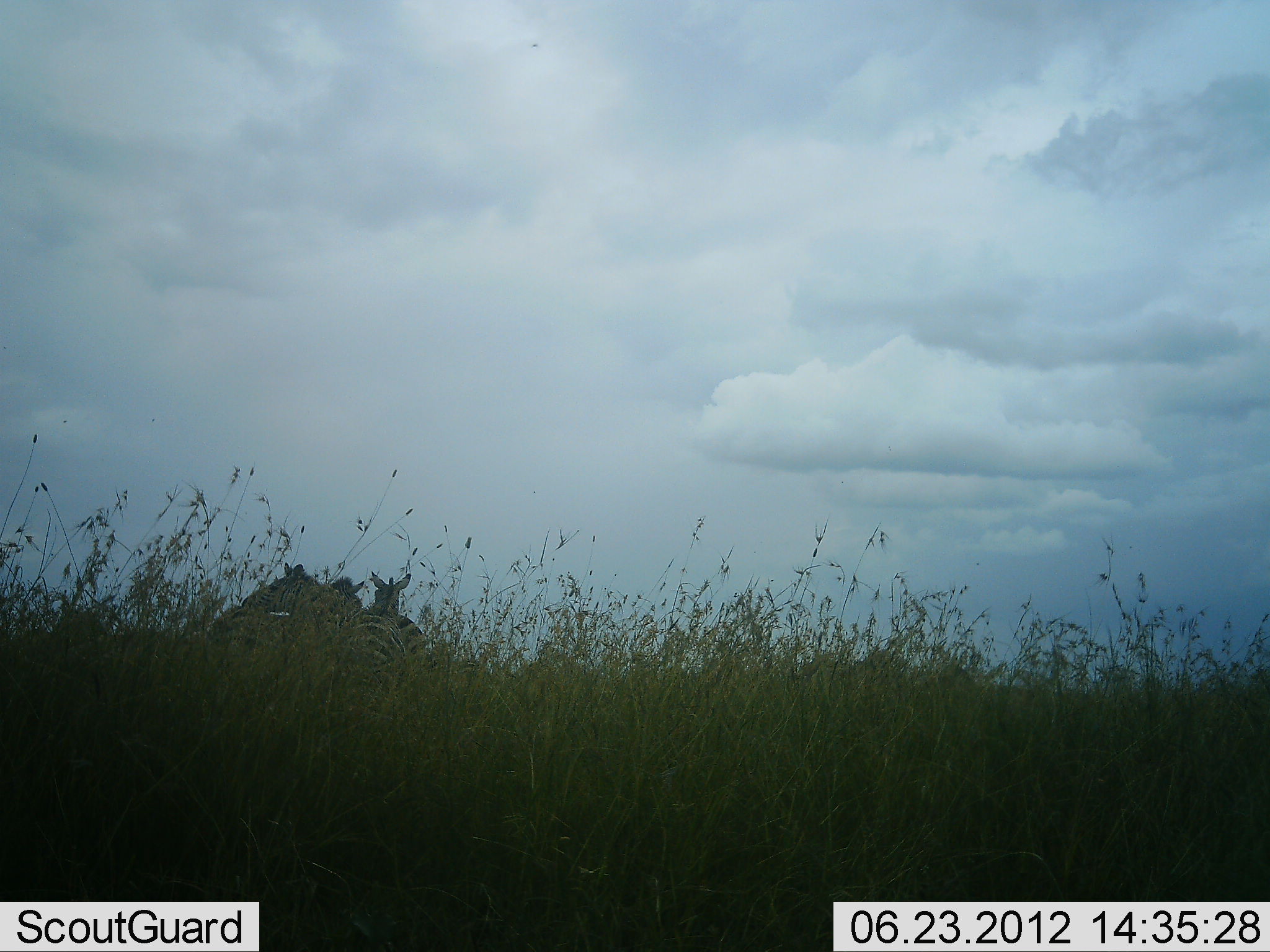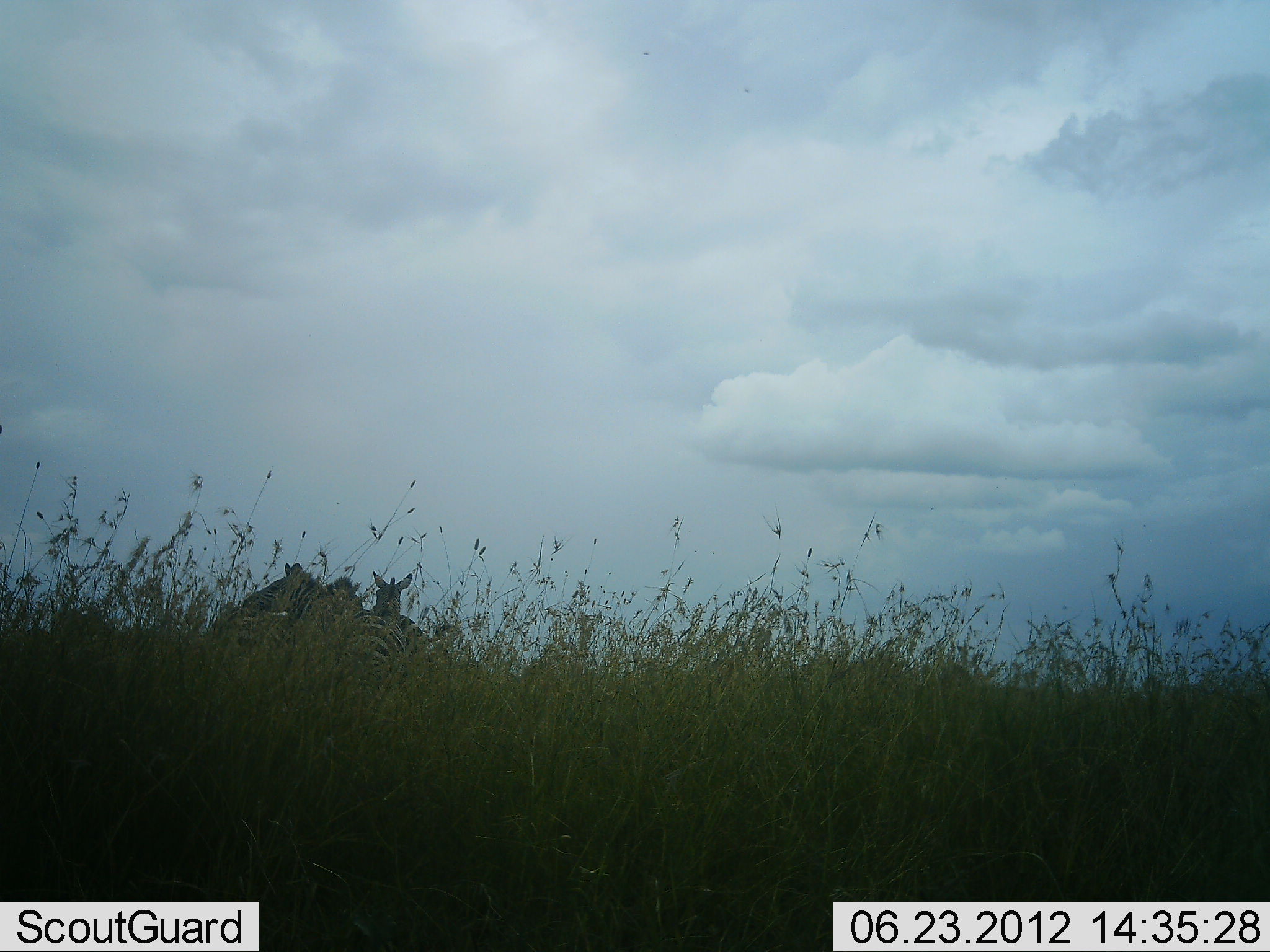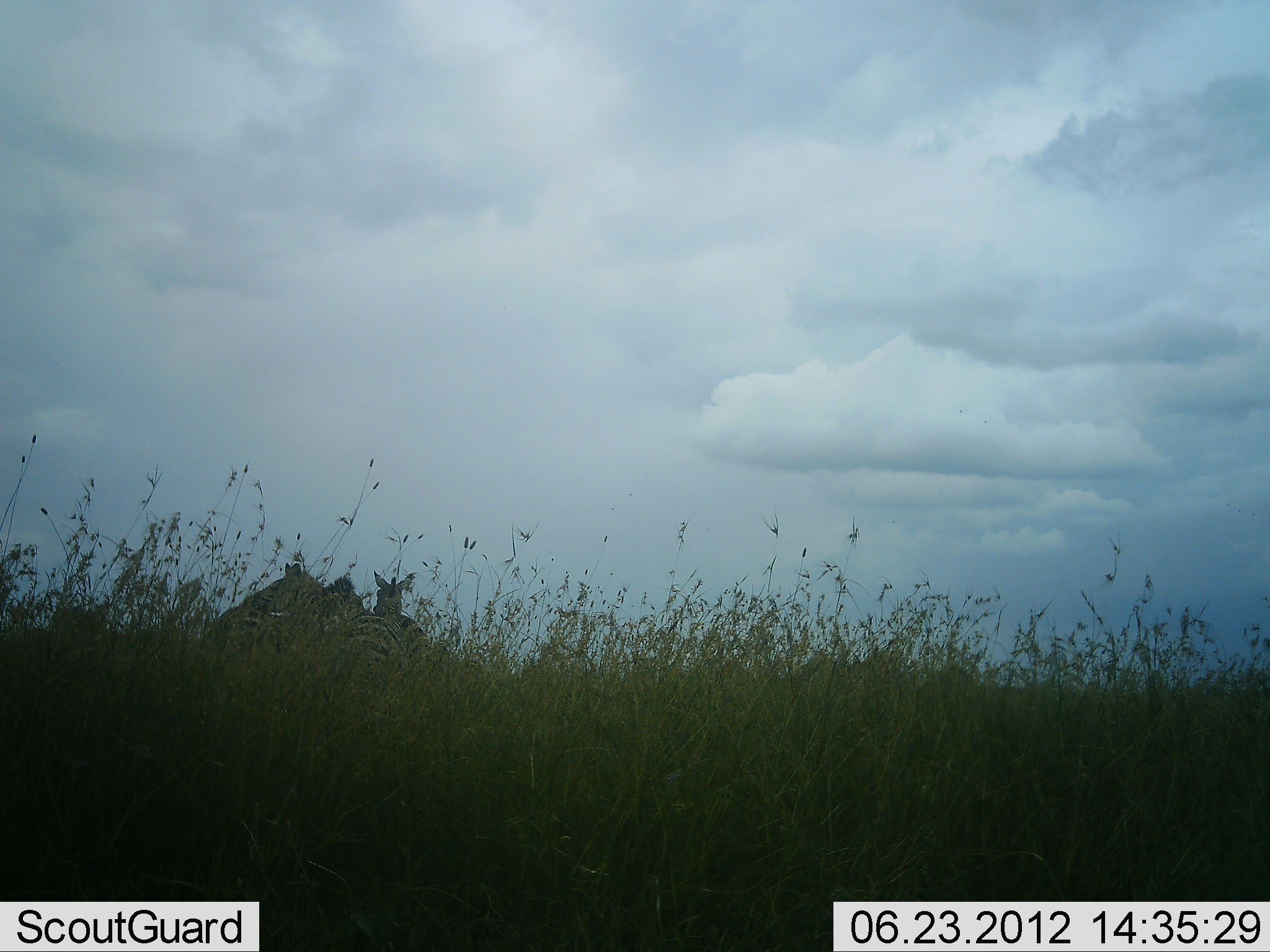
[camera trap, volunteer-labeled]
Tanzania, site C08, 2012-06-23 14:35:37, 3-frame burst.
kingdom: Animalia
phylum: Chordata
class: Mammalia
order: Perissodactyla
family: Equidae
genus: Equus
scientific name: Equus quagga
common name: plains zebra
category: zebra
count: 3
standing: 80%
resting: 20%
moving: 0%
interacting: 10%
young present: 0%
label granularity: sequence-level